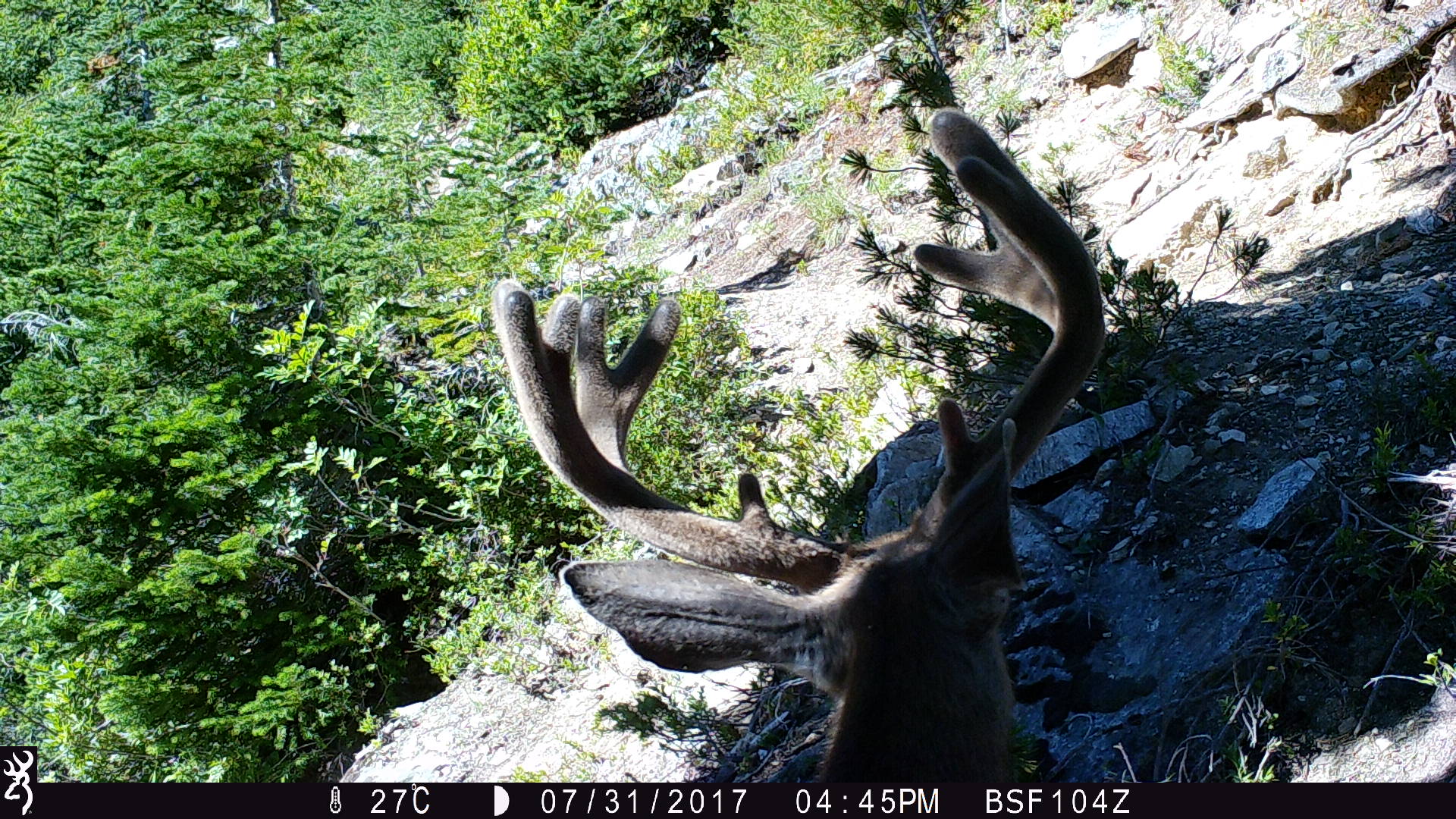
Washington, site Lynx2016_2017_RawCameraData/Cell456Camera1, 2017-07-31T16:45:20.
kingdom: Animalia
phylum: Chordata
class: Mammalia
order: Artiodactyla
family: Cervidae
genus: Odocoileus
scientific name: Odocoileus hemionus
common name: mule deer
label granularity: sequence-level